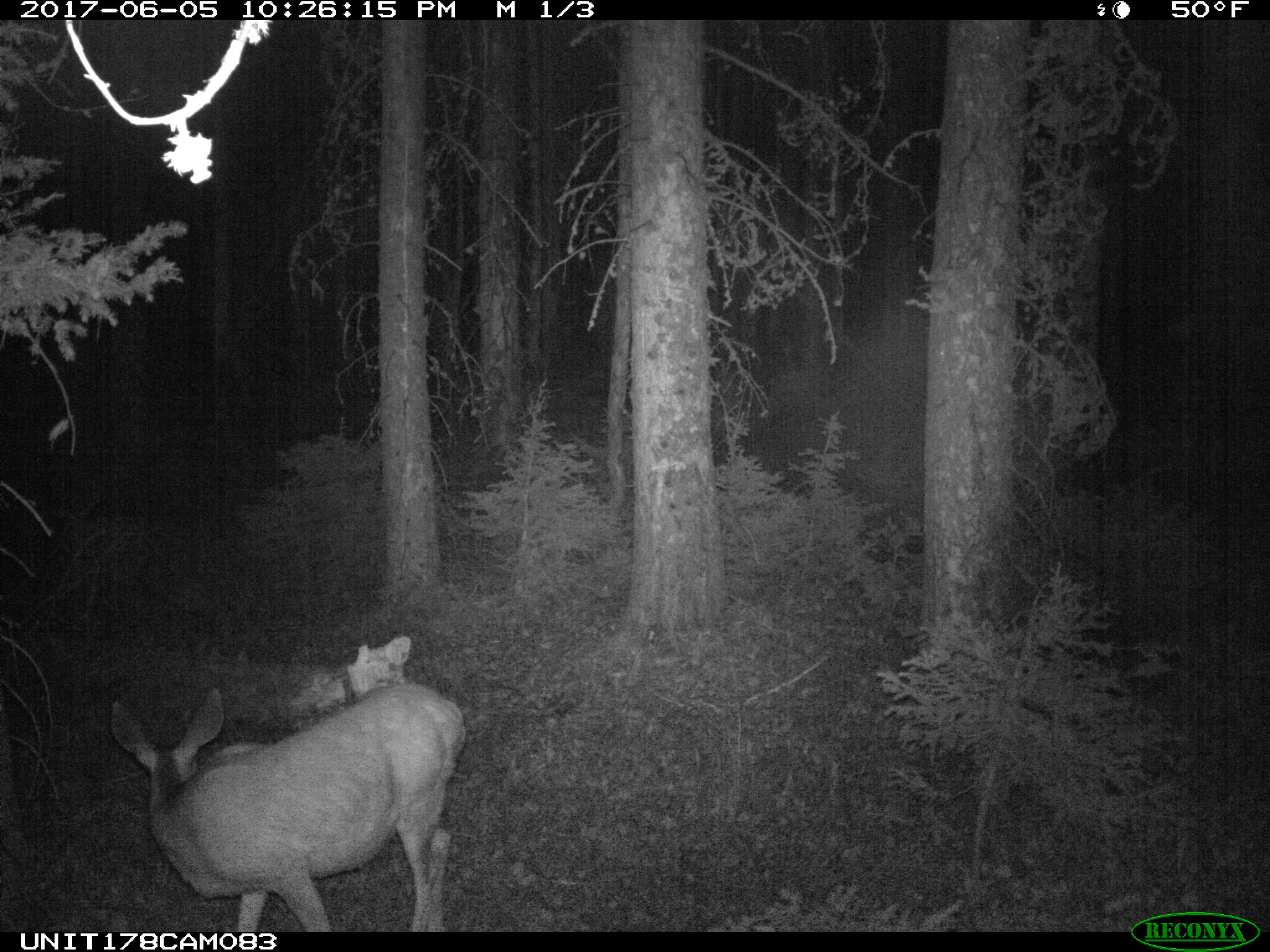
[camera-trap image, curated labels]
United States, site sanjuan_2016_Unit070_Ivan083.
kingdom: Animalia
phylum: Chordata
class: Mammalia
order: Artiodactyla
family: Cervidae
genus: Odocoileus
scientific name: Odocoileus hemionus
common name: mule deer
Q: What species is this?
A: Odocoileus hemionus (mule deer).